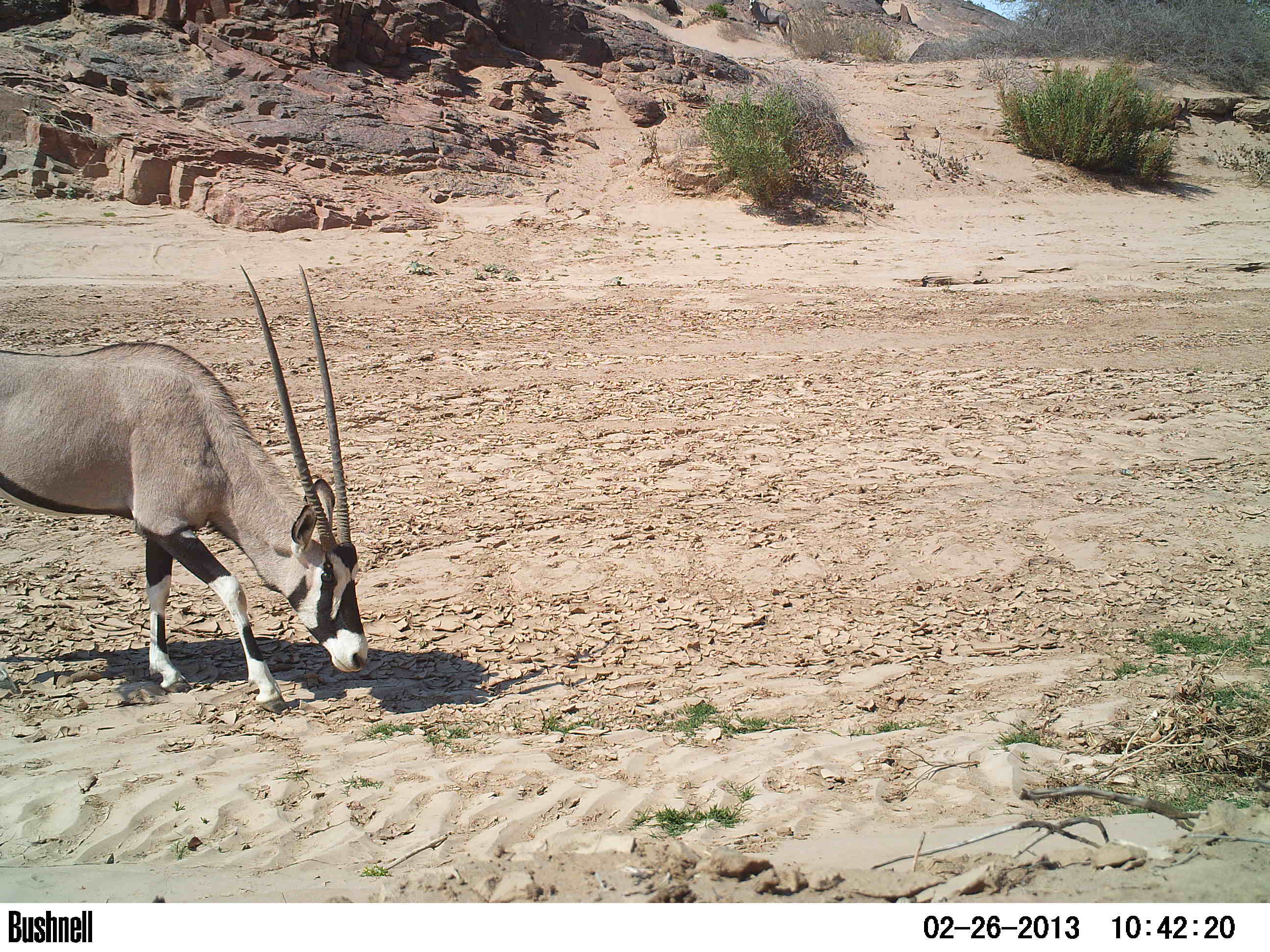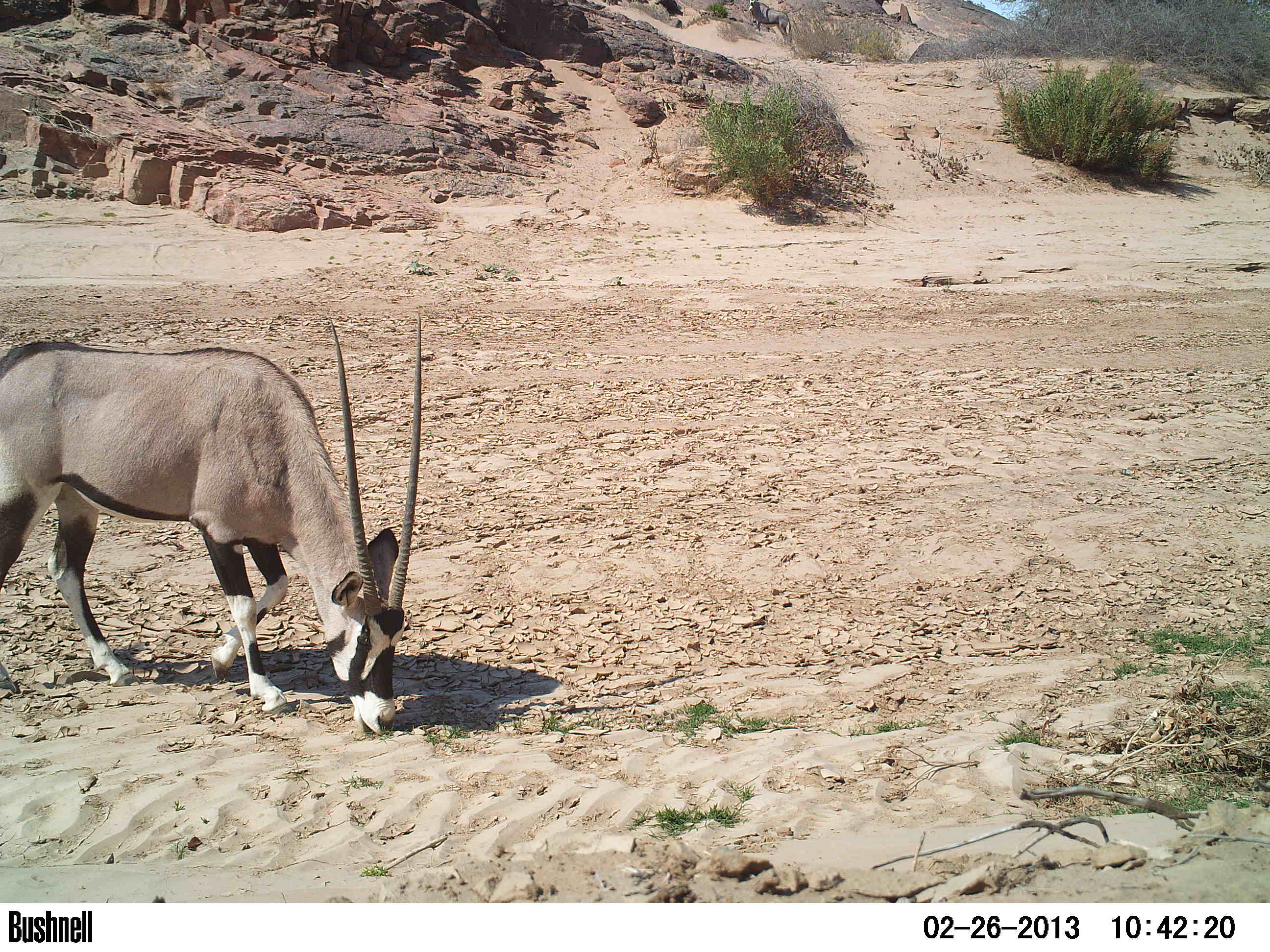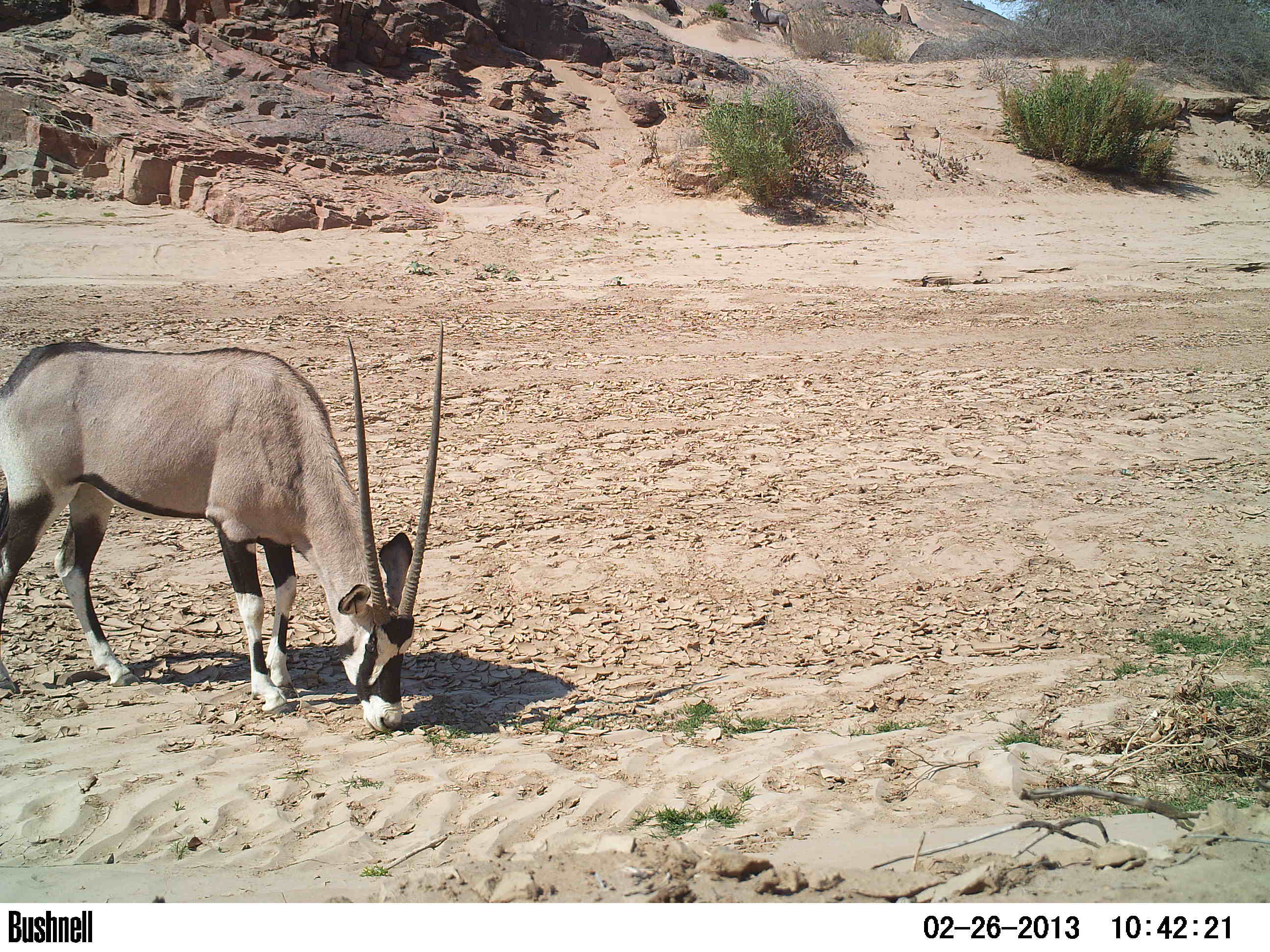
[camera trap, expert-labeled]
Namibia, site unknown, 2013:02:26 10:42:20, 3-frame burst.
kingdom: Animalia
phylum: Chordata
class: Mammalia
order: Artiodactyla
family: Bovidae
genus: Oryx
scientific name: Oryx gazella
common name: gemsbok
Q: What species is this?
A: Oryx gazella (gemsbok).